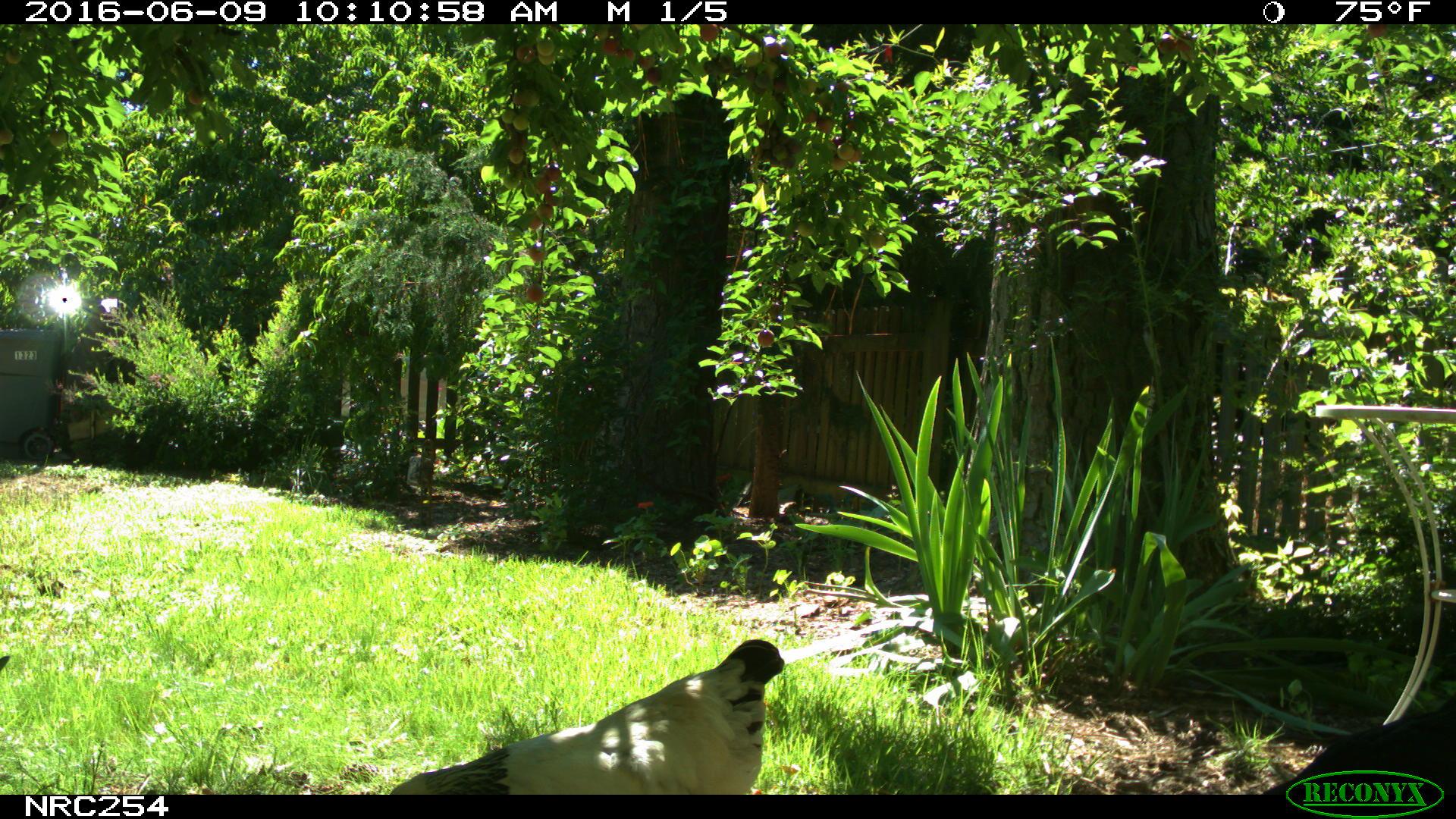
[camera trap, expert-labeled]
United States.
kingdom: Animalia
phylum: Chordata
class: Aves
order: Galliformes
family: Phasianidae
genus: Gallus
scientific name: Gallus gallus domesticus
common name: domestic chicken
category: Chicken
Chicken (domestic chicken) (Gallus gallus domesticus).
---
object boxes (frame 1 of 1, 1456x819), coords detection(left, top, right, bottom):
Chicken: detection(387, 628, 801, 797)